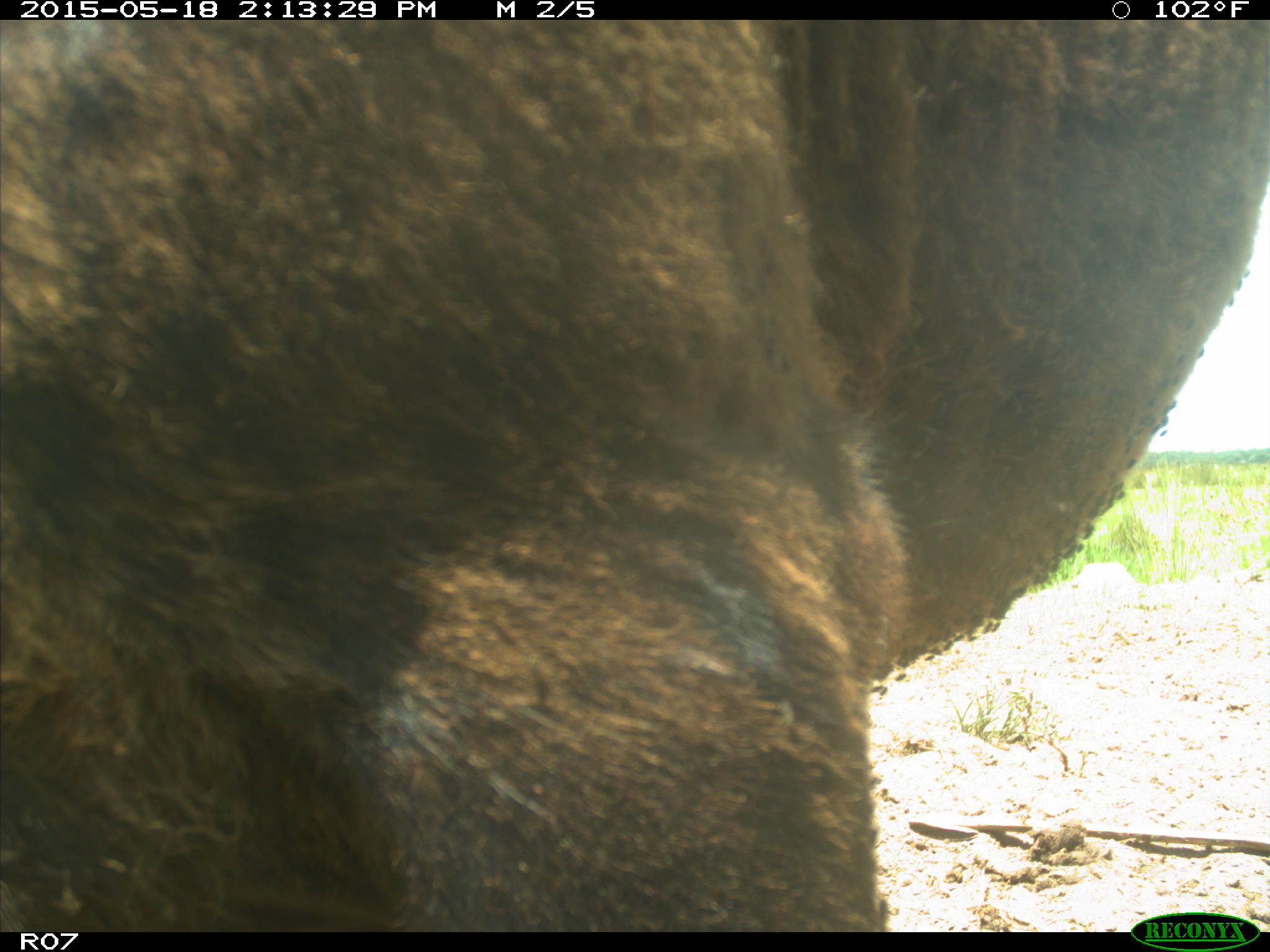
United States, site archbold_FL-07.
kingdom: Animalia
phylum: Chordata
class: Mammalia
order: Artiodactyla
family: Bovidae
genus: Bos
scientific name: Bos taurus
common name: domestic cow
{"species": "Bos taurus (domestic cow)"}